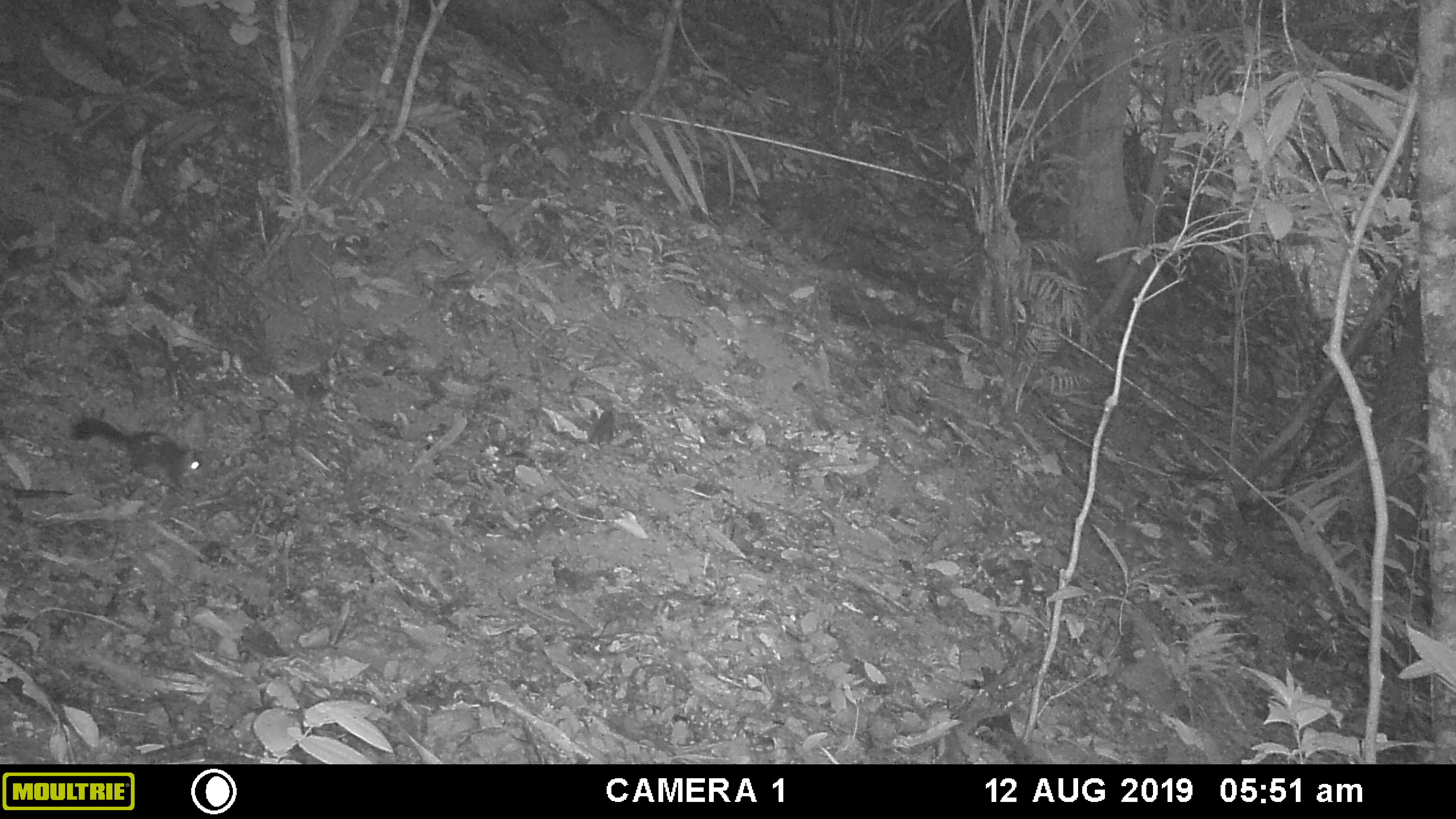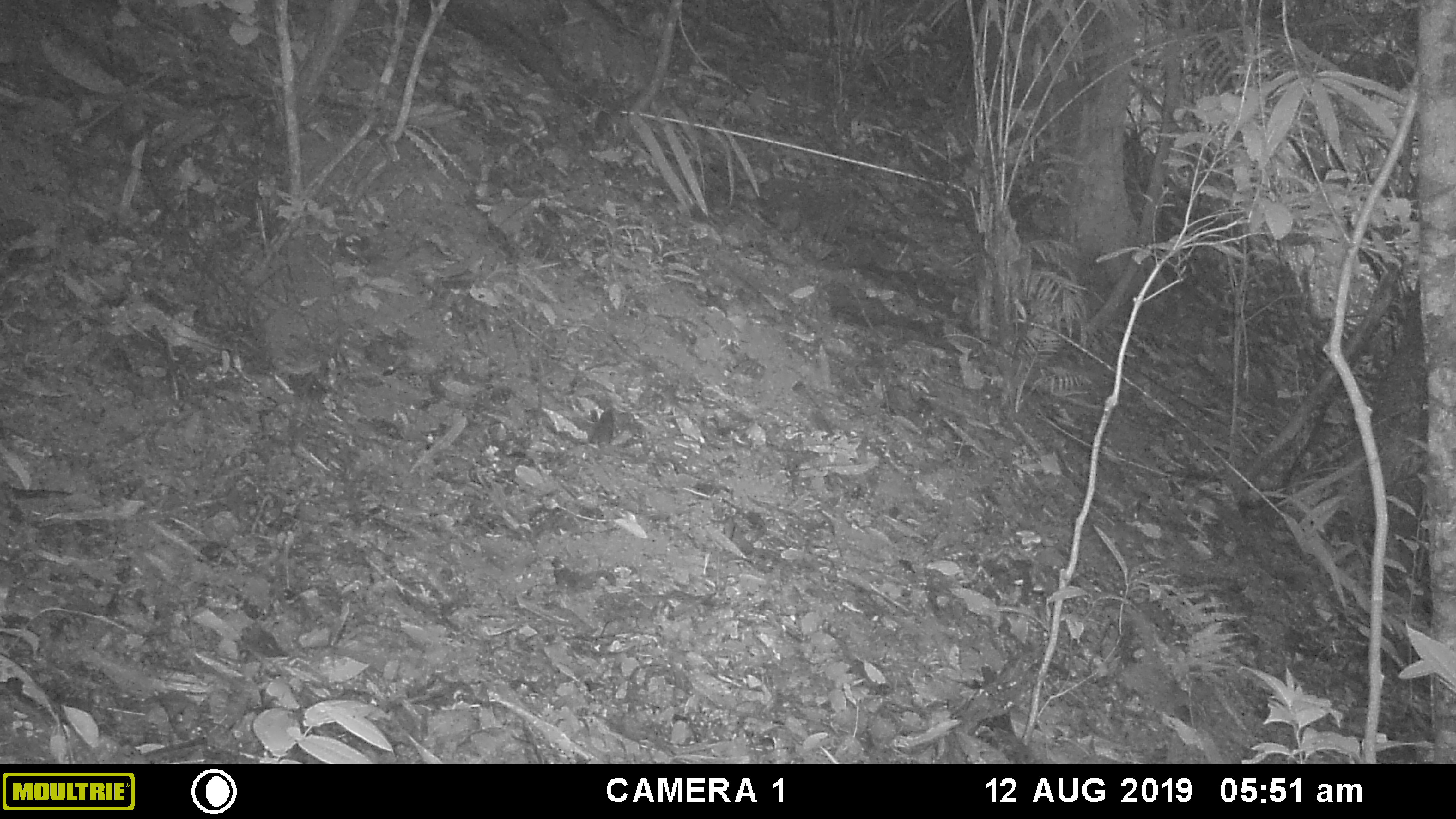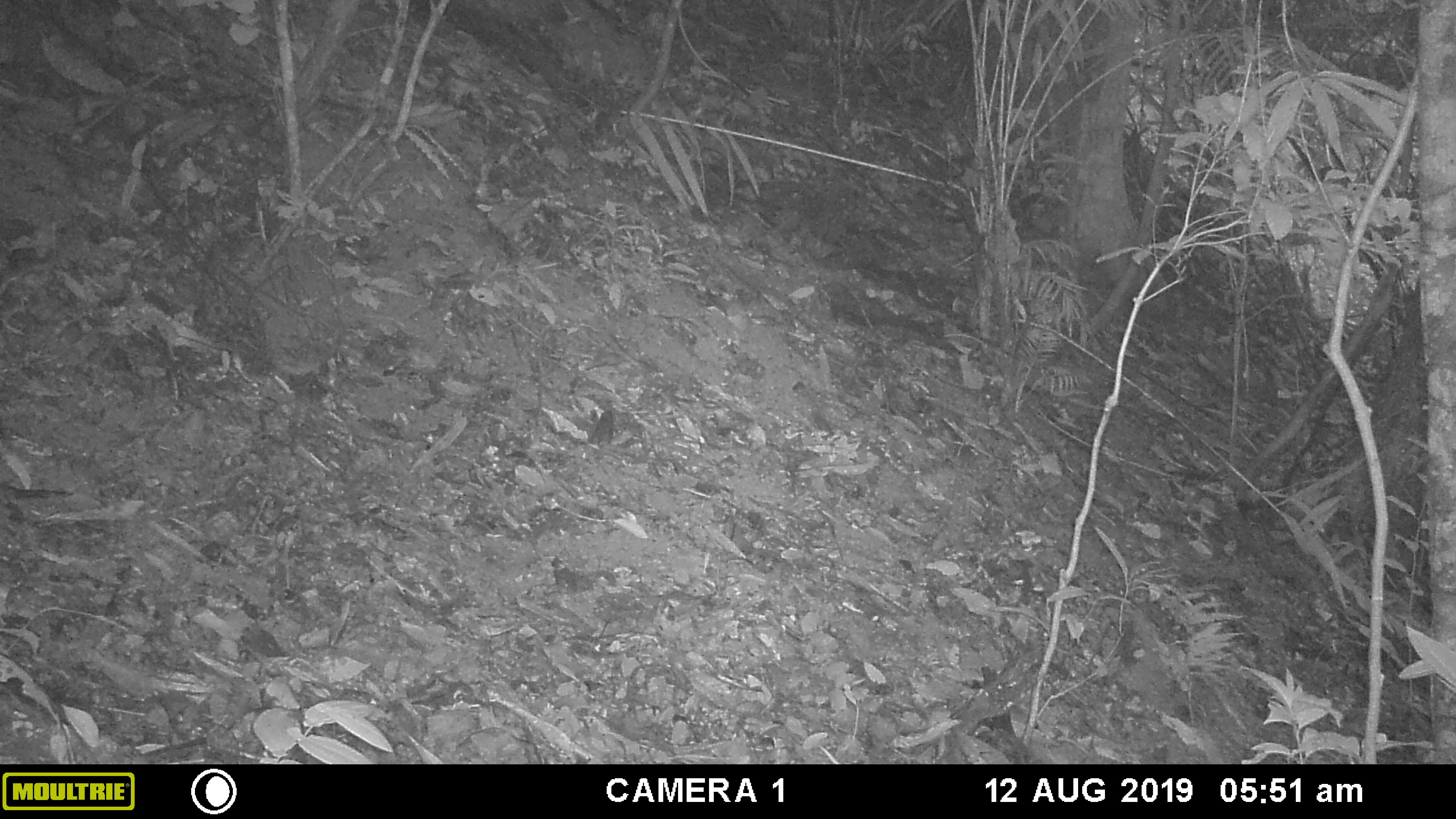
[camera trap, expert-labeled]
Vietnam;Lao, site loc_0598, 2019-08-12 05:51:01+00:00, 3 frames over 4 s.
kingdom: Animalia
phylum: Chordata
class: Mammalia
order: Rodentia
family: Sciuridae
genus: Callosciurus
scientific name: Callosciurus erythraeus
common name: pallas's squirrel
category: pallass squirrel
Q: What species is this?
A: Pallass squirrel (pallas's squirrel) (Callosciurus erythraeus).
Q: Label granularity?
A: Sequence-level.